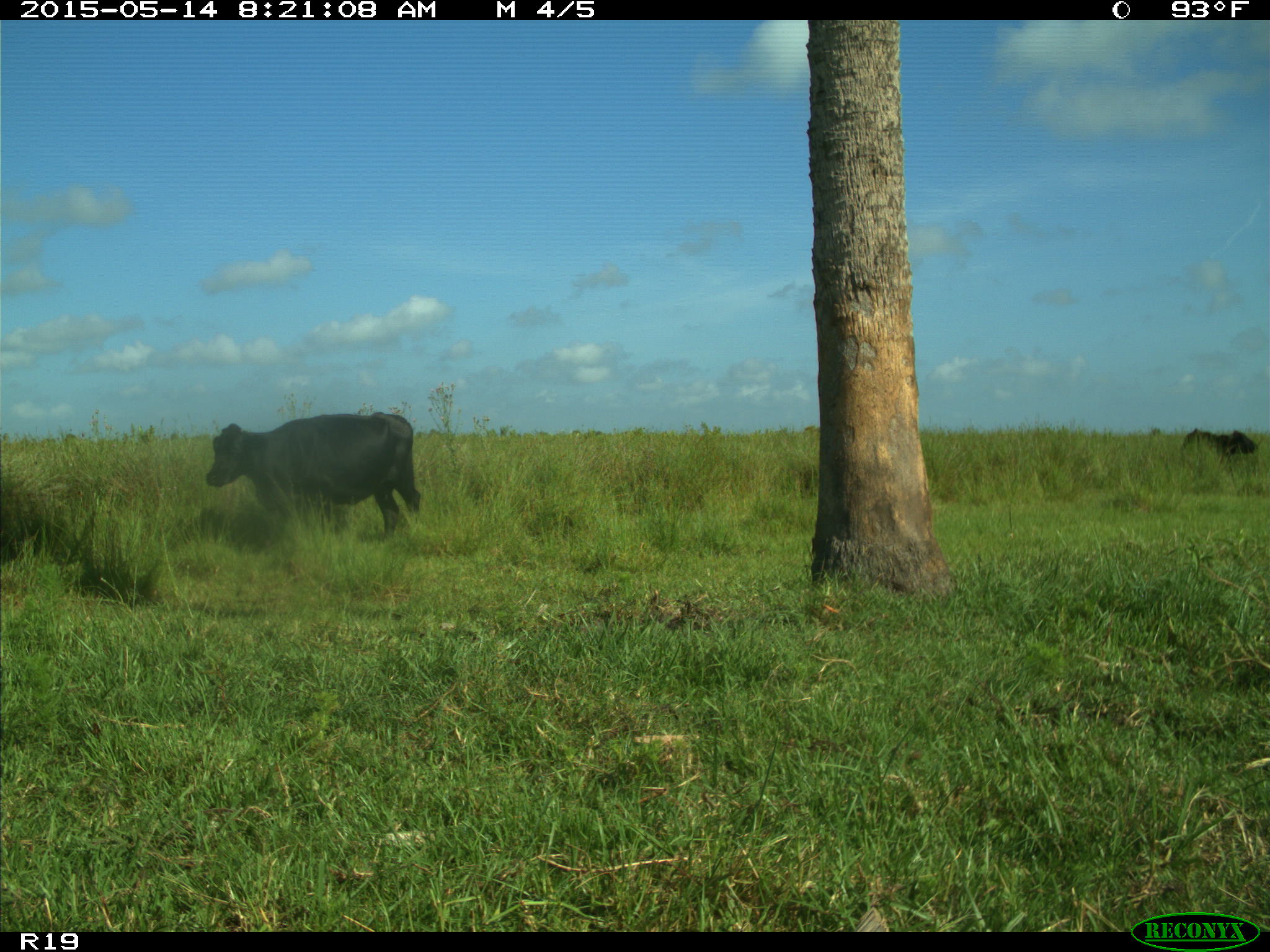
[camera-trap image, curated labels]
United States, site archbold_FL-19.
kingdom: Animalia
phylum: Chordata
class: Mammalia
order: Artiodactyla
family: Bovidae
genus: Bos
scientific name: Bos taurus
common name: domestic cow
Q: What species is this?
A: Bos taurus (domestic cow).